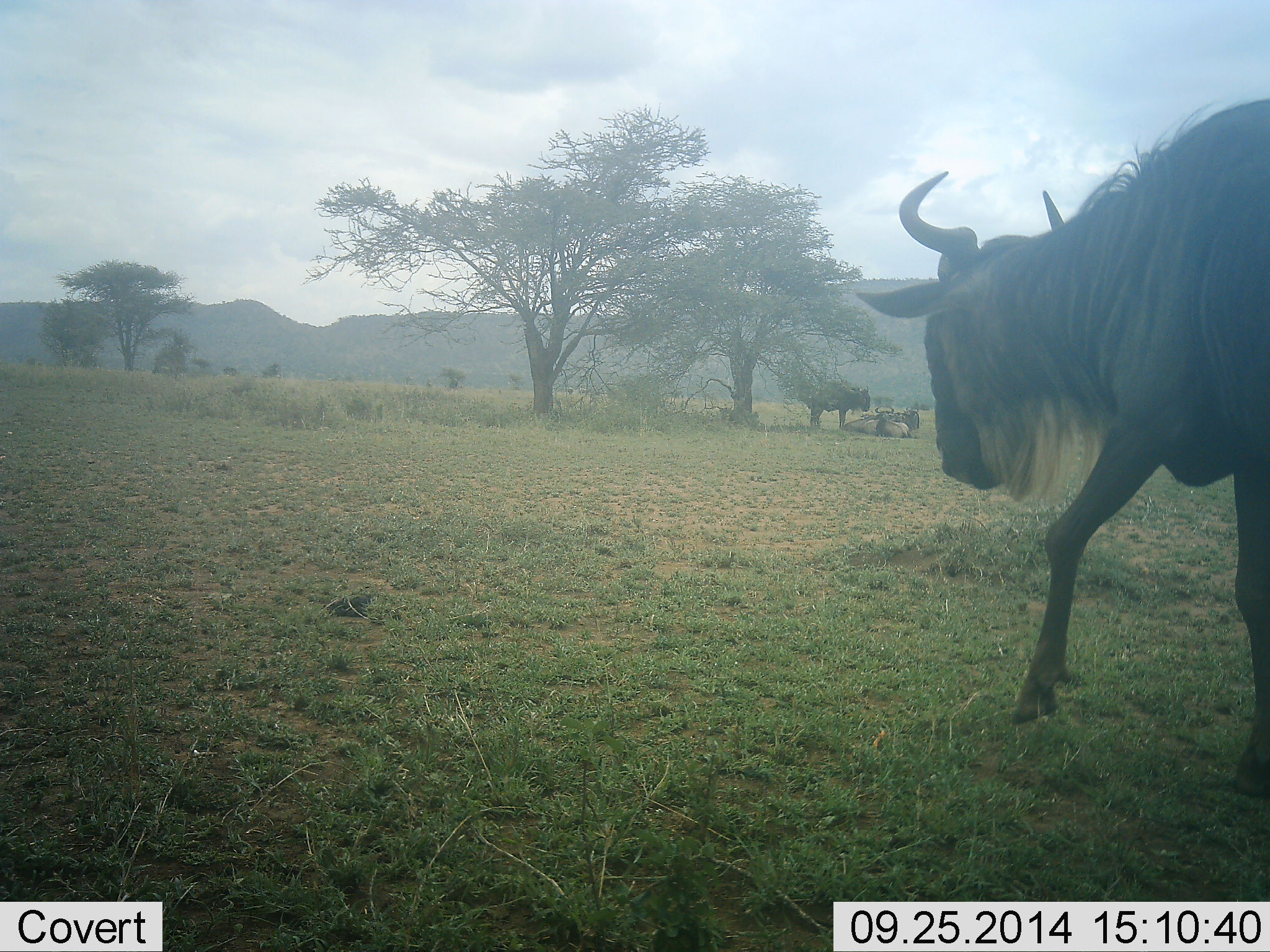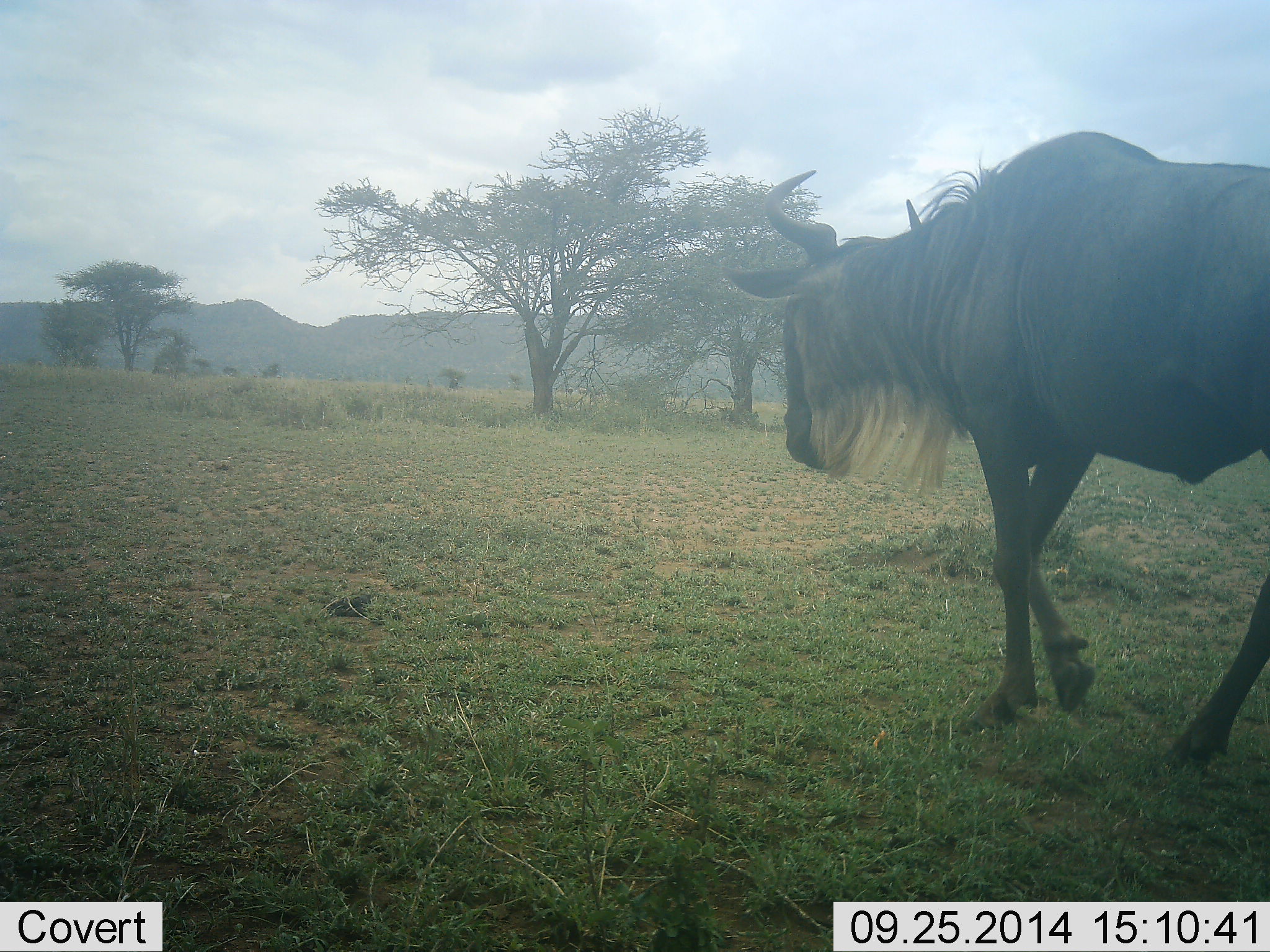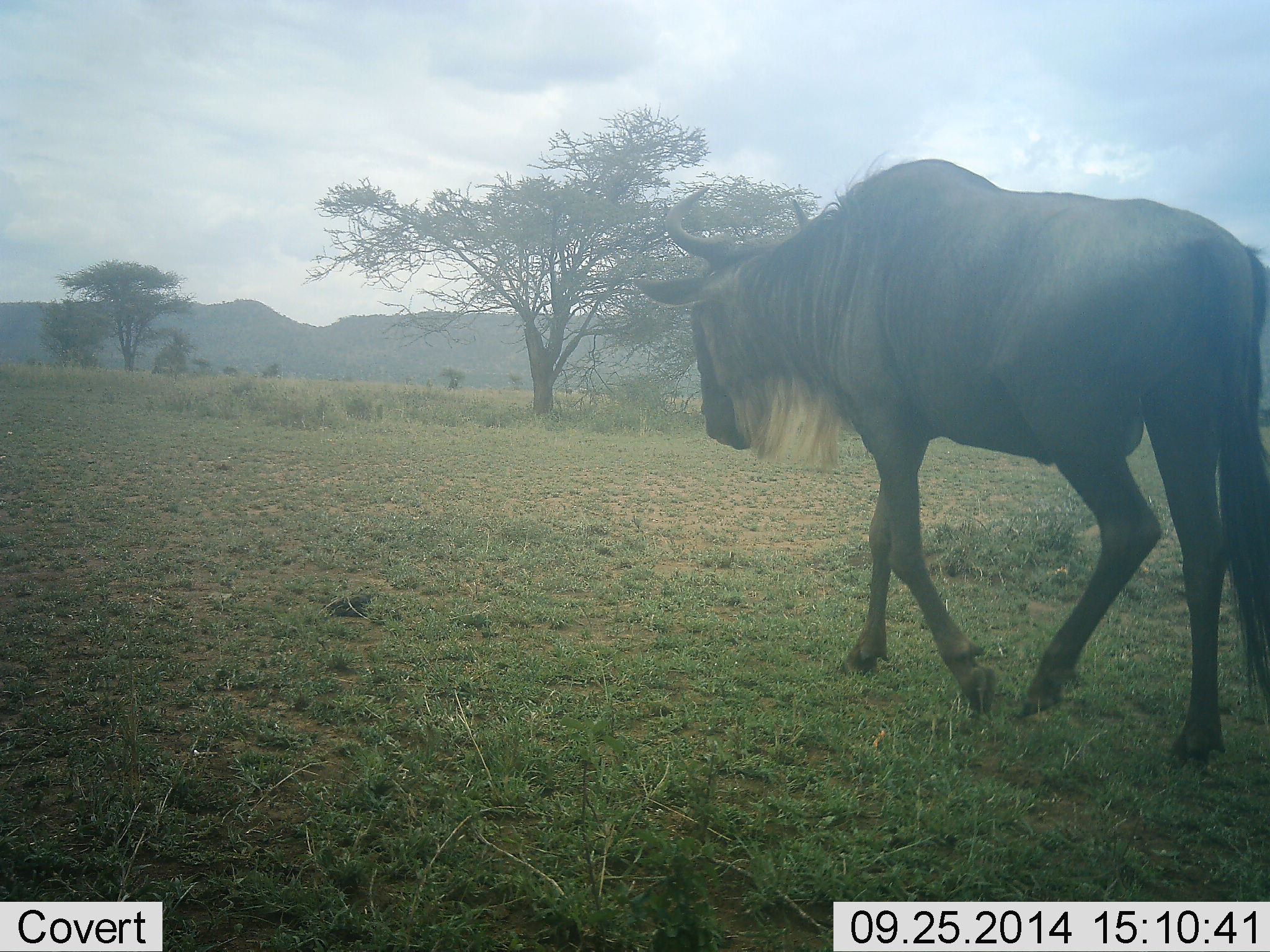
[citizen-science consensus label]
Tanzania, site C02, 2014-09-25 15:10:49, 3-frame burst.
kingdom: Animalia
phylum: Chordata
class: Mammalia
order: Artiodactyla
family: Bovidae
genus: Connochaetes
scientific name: Connochaetes taurinus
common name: blue wildebeest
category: wildebeest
Wildebeest (blue wildebeest) (Connochaetes taurinus), count 1. Behavior (volunteer vote fractions): standing 40%, resting 20%, moving 90%, interacting 0%. Young present (vote fraction): 0%. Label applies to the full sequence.